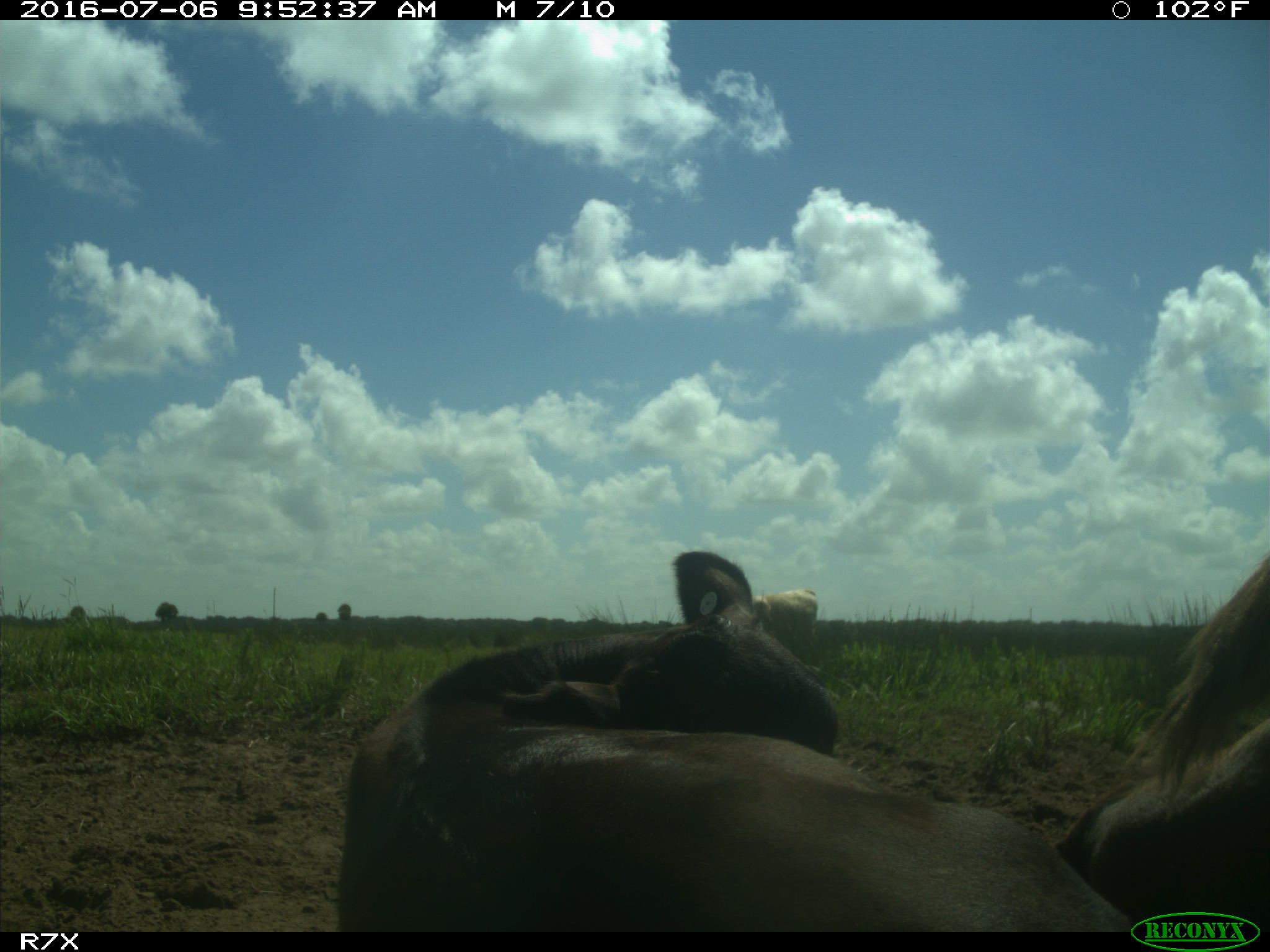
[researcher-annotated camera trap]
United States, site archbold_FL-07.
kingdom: Animalia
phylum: Chordata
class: Mammalia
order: Artiodactyla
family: Bovidae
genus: Bos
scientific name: Bos taurus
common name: domestic cow